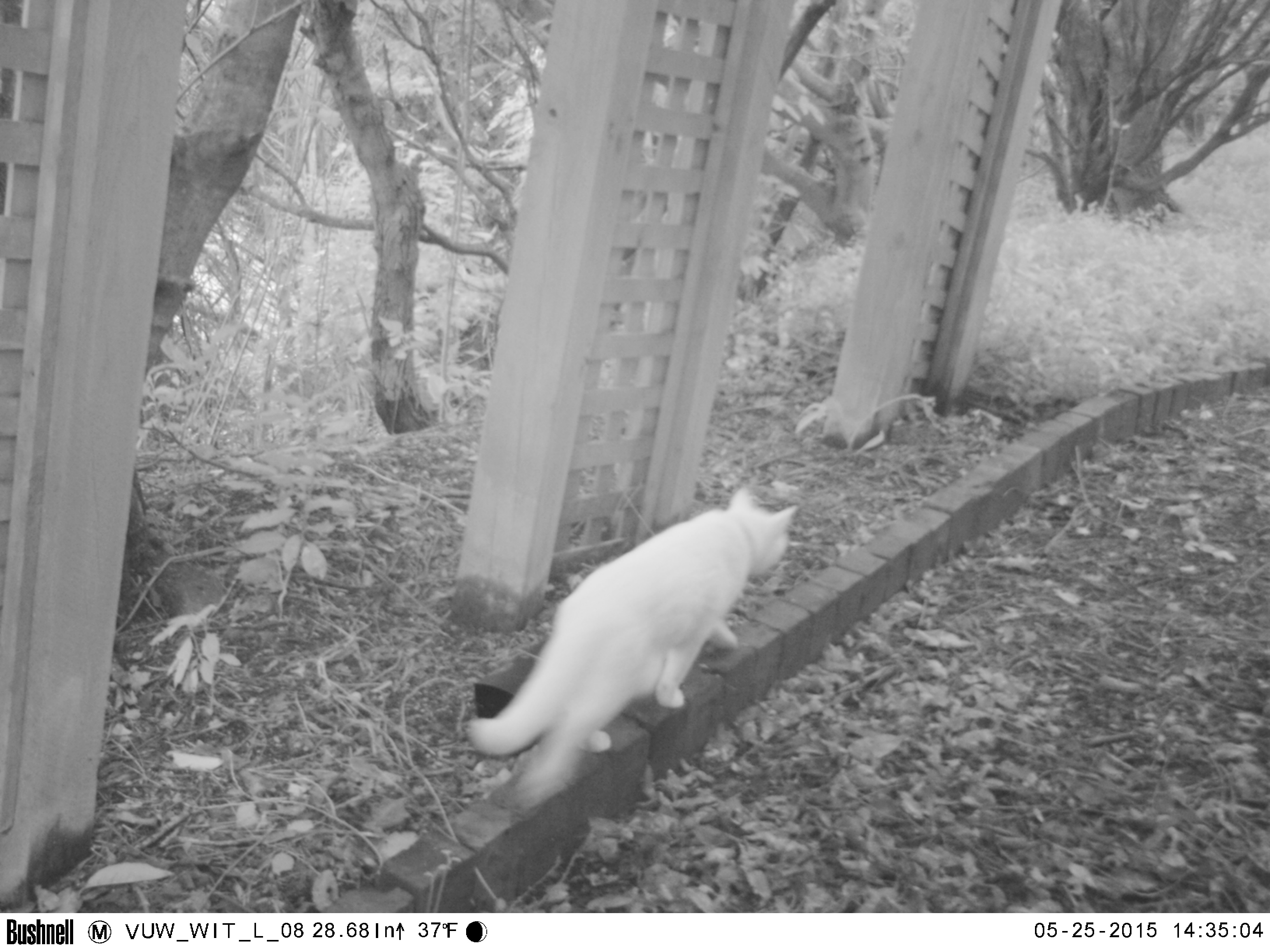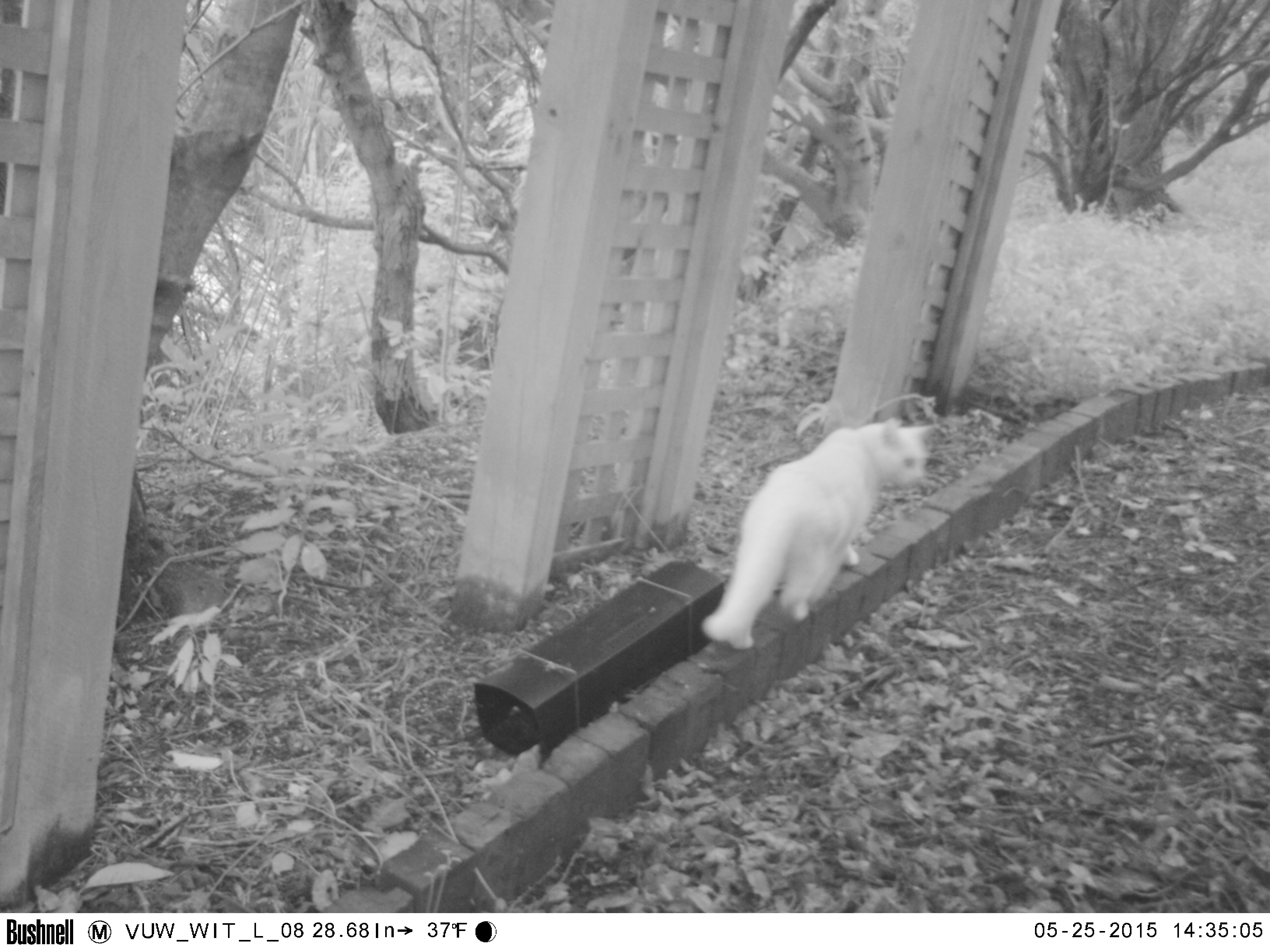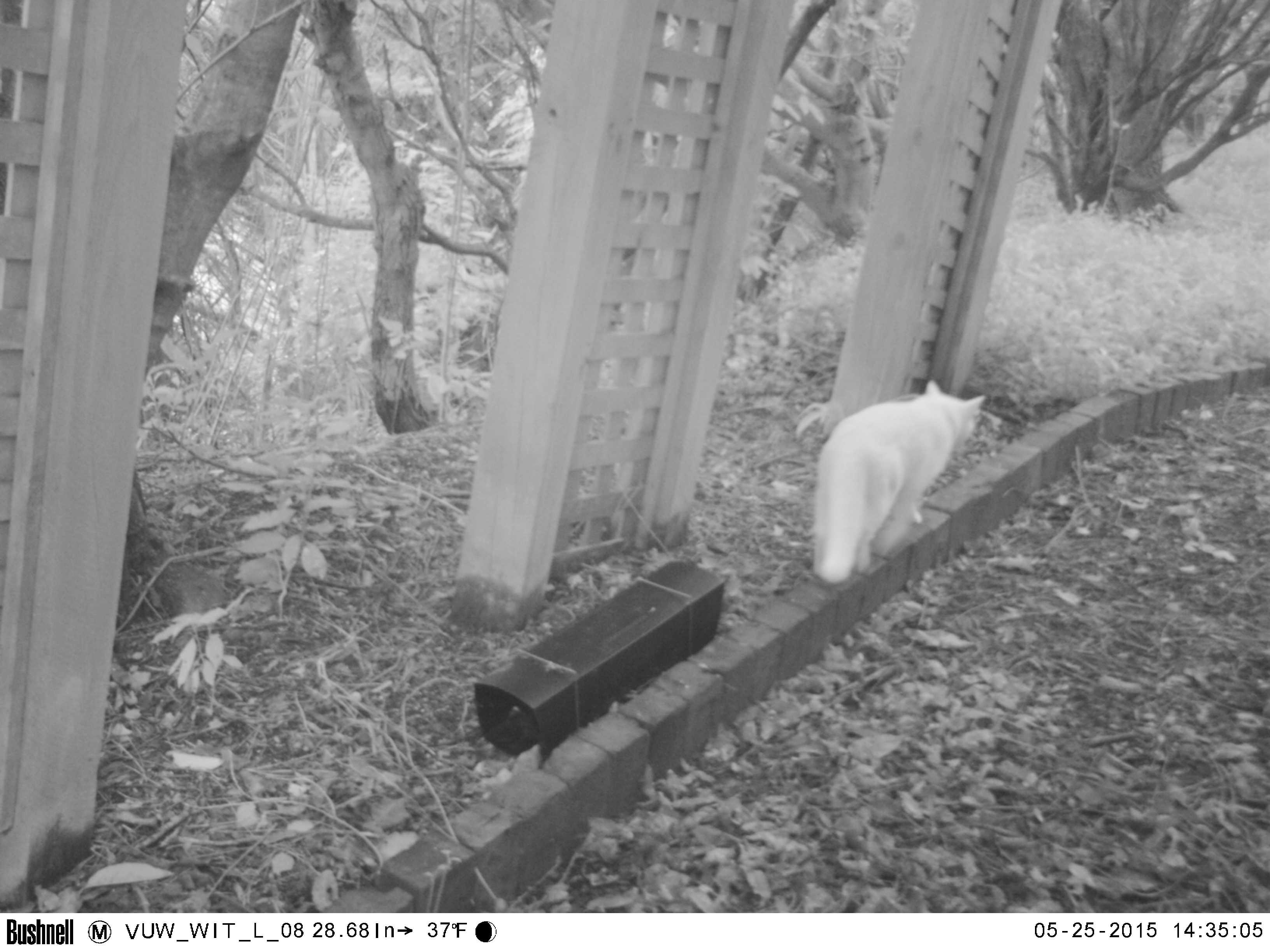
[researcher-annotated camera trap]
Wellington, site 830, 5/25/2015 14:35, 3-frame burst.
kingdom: Animalia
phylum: Chordata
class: Mammalia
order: Carnivora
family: Felidae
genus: Felis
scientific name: Felis catus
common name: cat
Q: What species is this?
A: Cat (Felis catus).